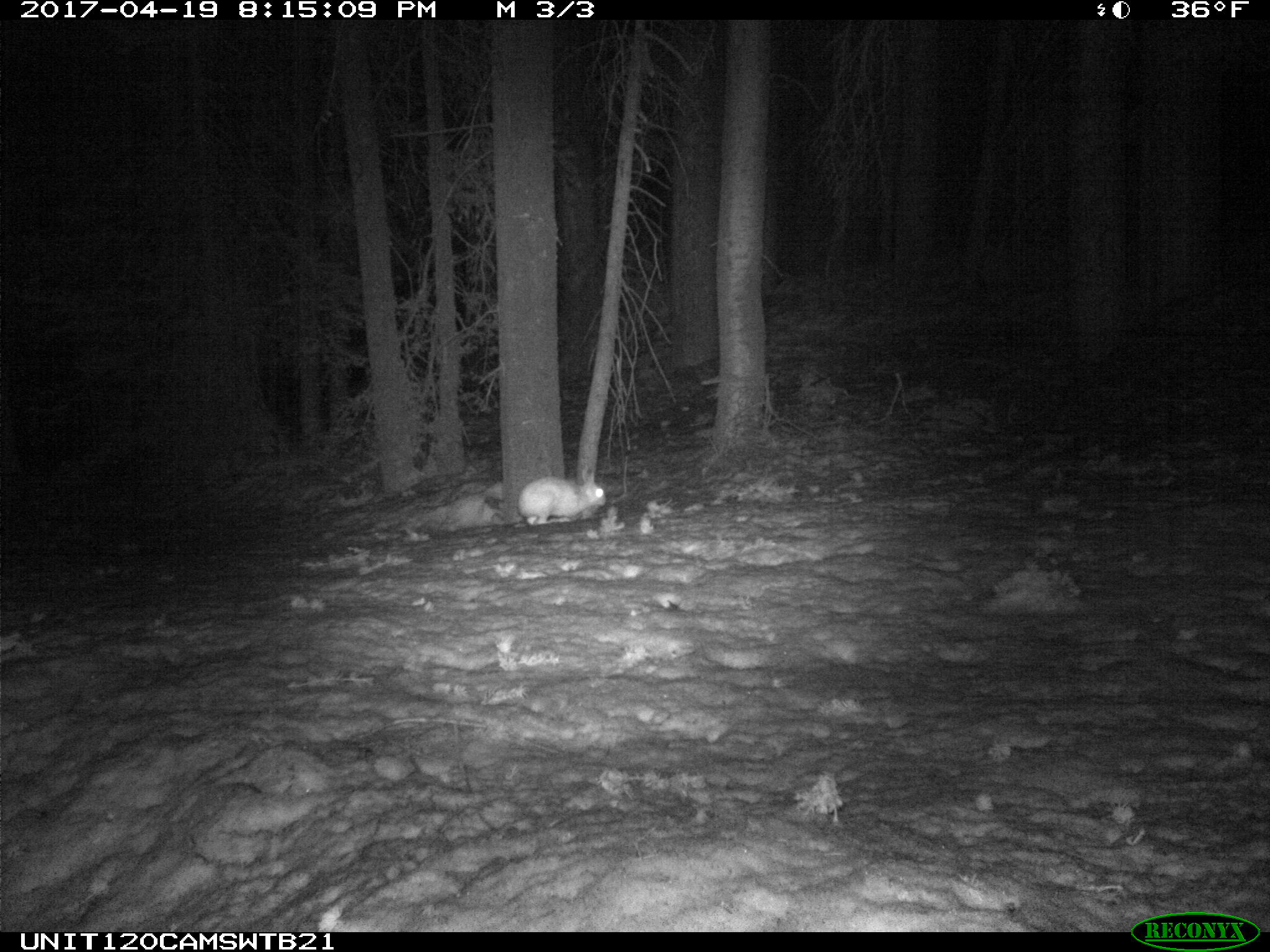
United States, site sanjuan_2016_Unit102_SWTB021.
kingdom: Animalia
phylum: Chordata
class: Mammalia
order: Lagomorpha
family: Leporidae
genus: Lepus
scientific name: Lepus americanus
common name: snowshoe hare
Lepus americanus (snowshoe hare).